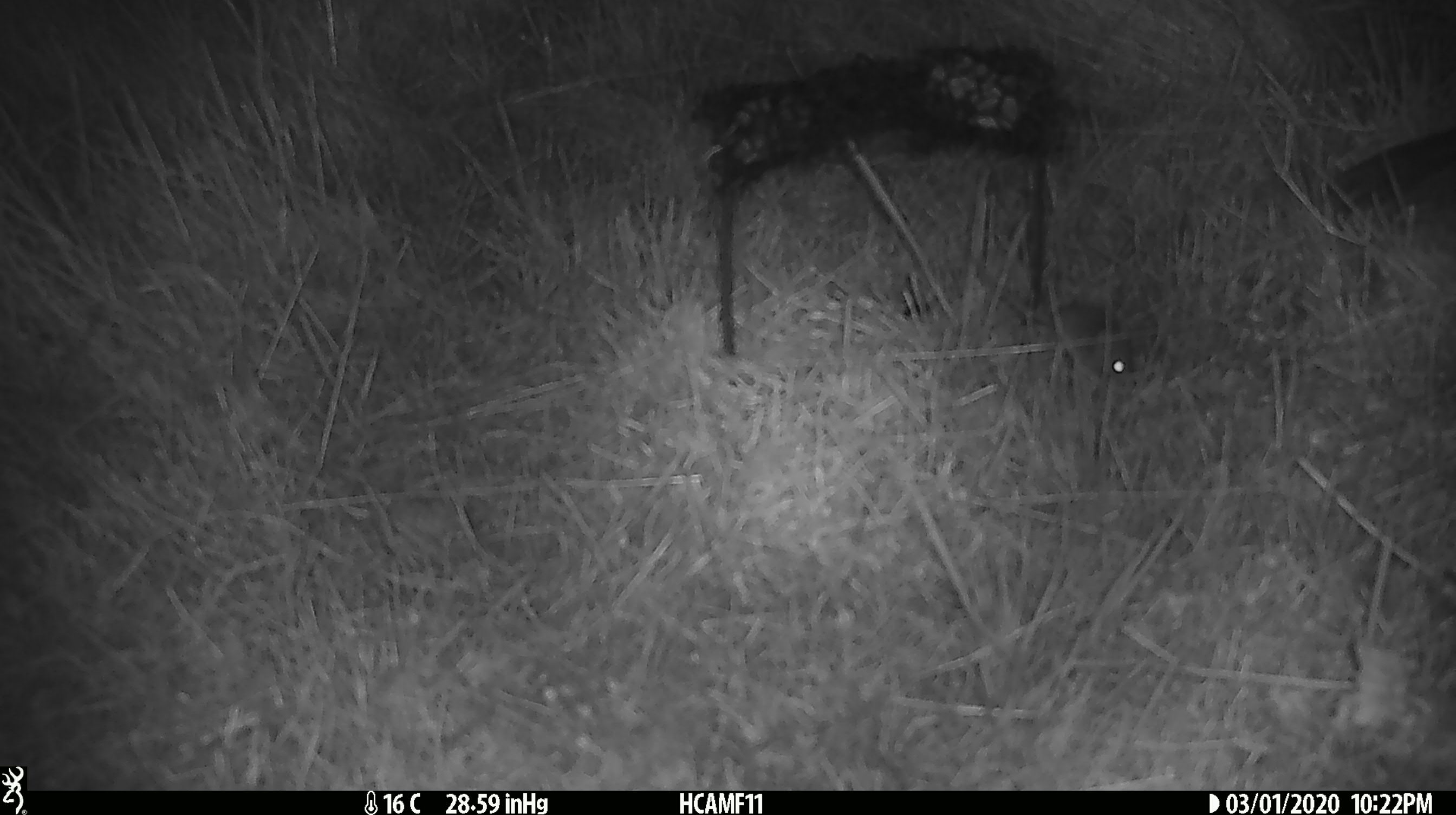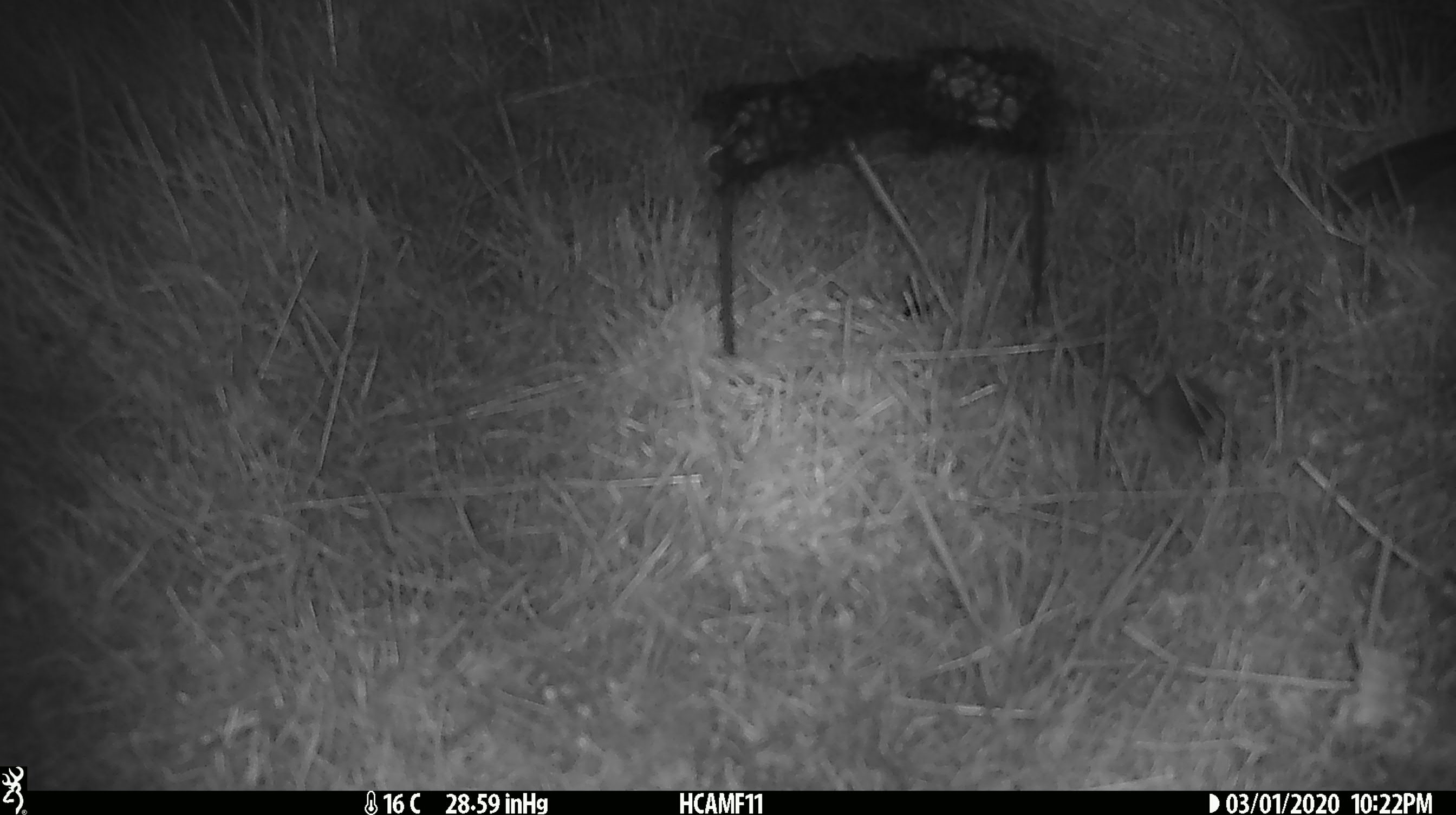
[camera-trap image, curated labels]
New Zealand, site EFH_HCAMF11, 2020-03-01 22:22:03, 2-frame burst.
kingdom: Animalia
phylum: Chordata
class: Mammalia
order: Rodentia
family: Muridae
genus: Mus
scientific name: Mus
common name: mouse